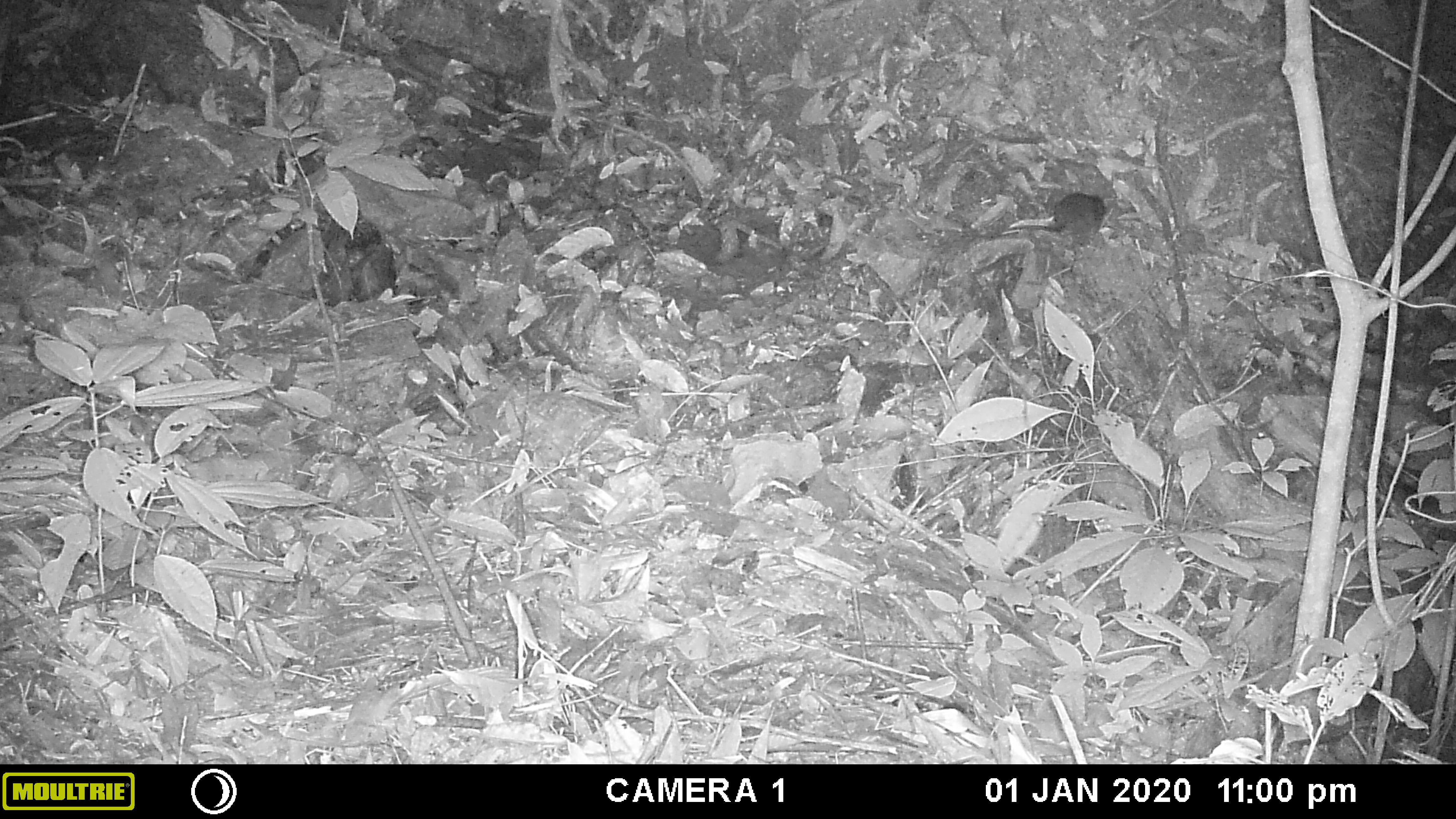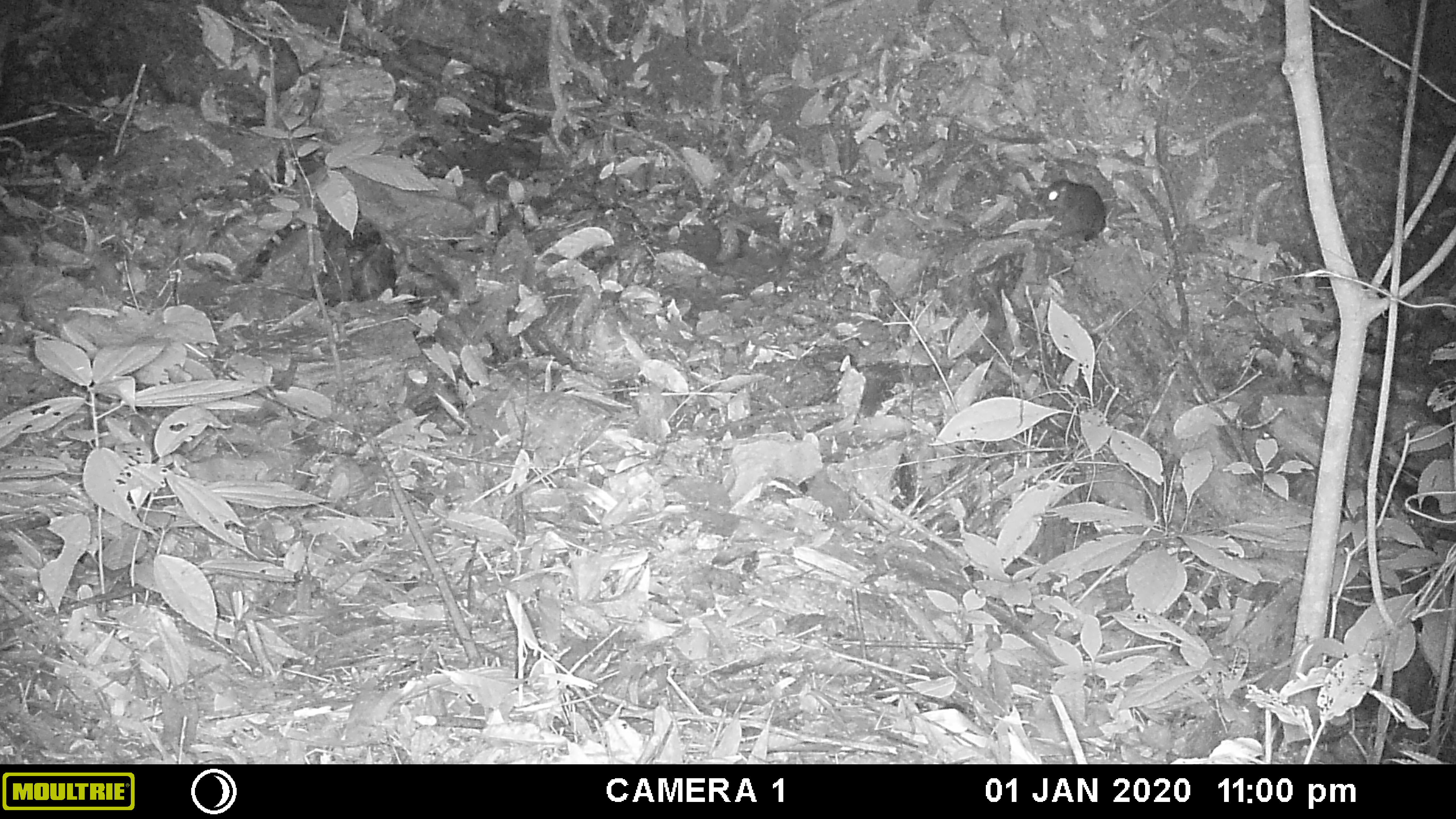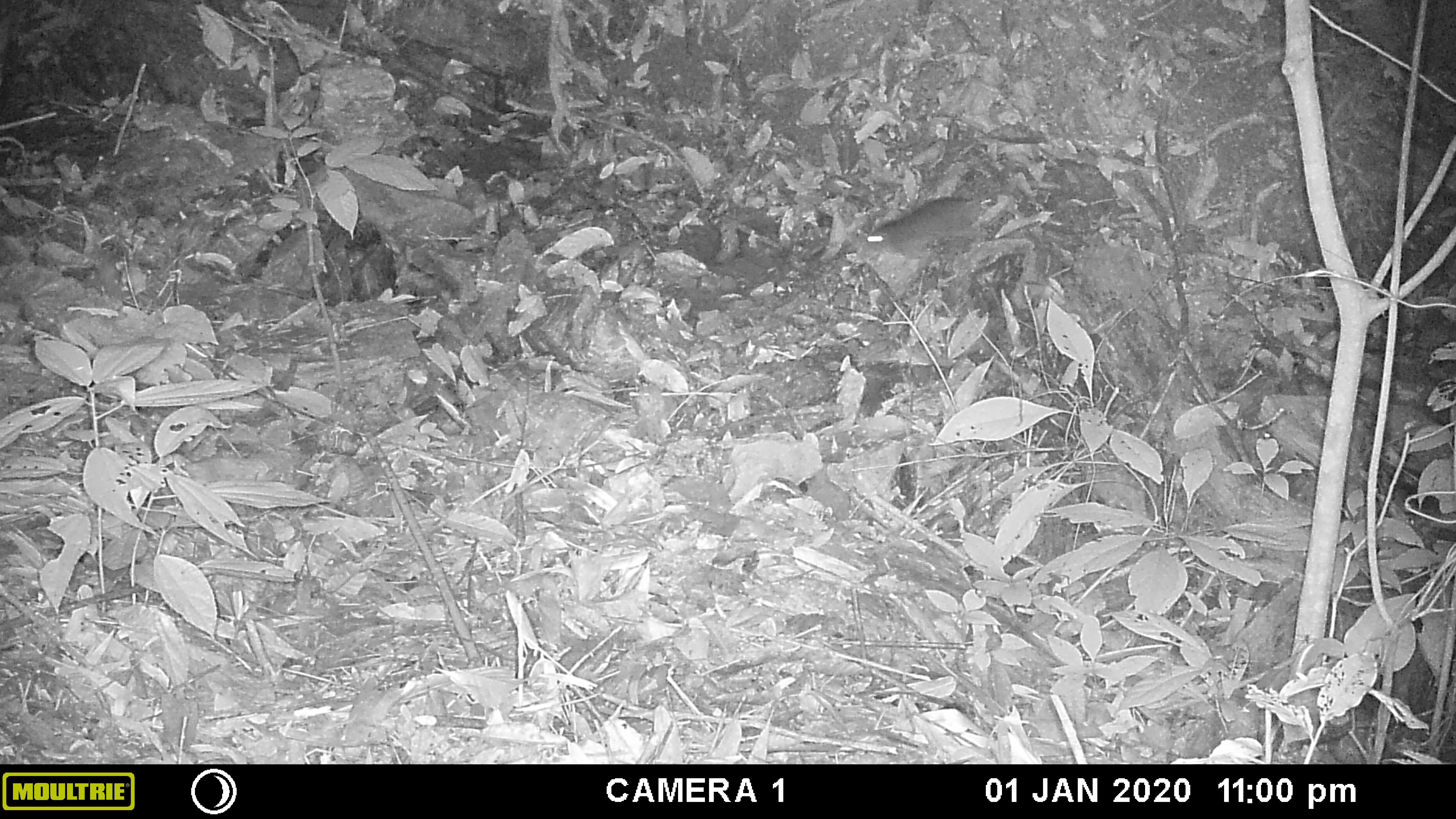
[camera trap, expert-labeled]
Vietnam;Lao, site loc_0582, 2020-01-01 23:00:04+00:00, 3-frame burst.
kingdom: Animalia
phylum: Chordata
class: Mammalia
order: Rodentia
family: Muridae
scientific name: Muridae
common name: old-world mice and rats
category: unidentified murid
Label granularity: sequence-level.